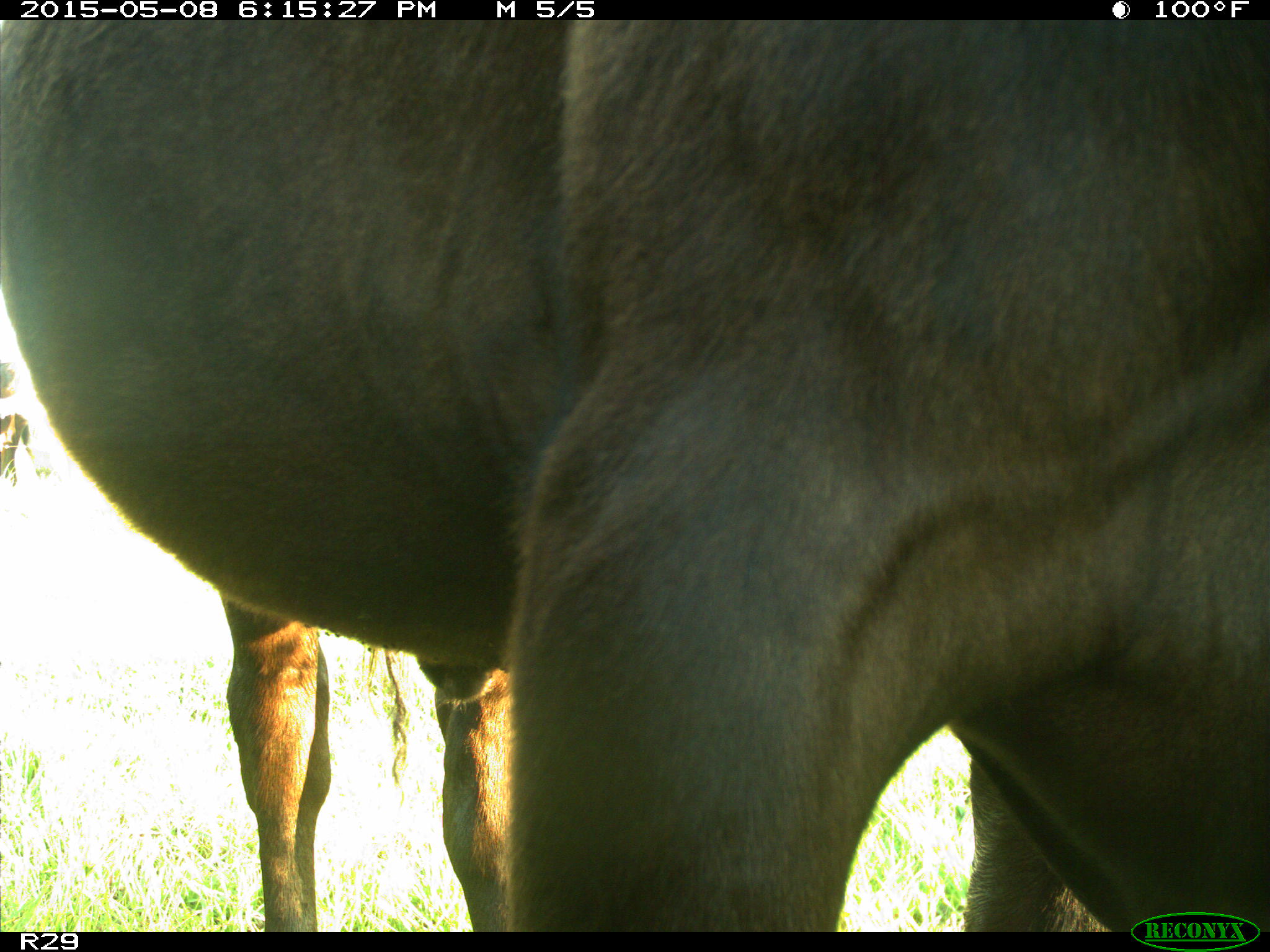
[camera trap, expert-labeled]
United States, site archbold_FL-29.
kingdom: Animalia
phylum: Chordata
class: Mammalia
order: Artiodactyla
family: Bovidae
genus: Bos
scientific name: Bos taurus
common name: domestic cow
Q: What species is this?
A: Bos taurus (domestic cow).